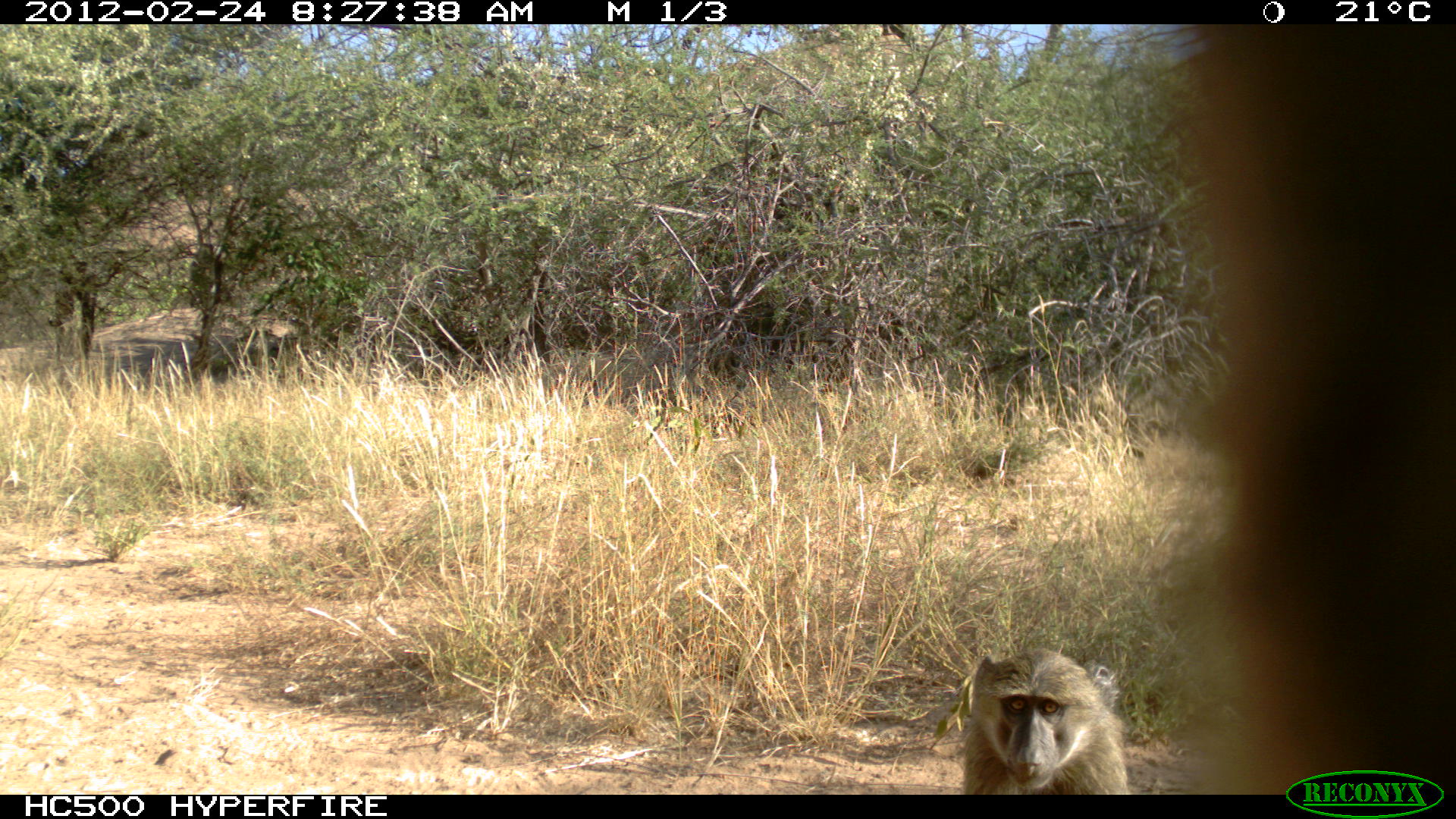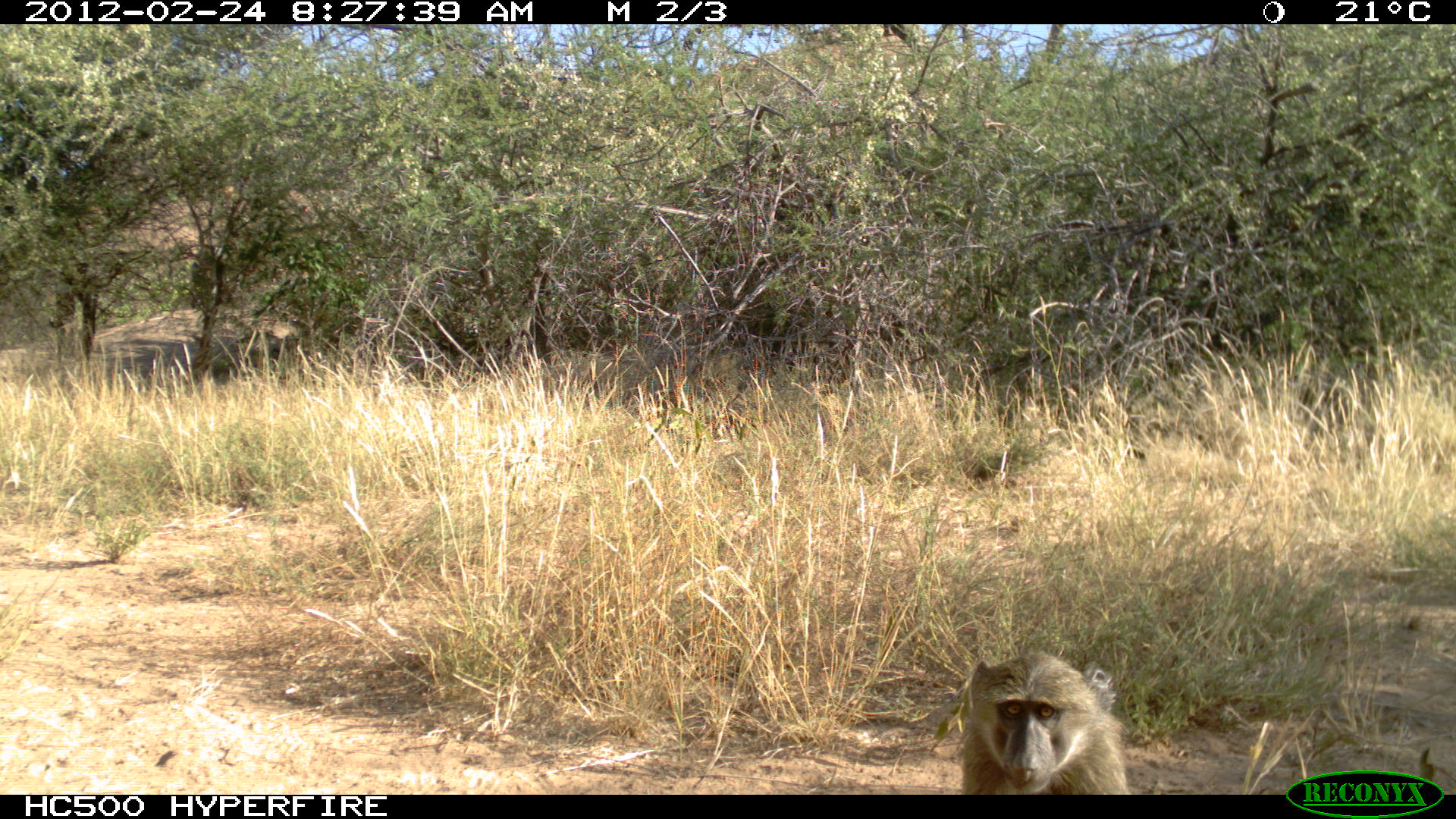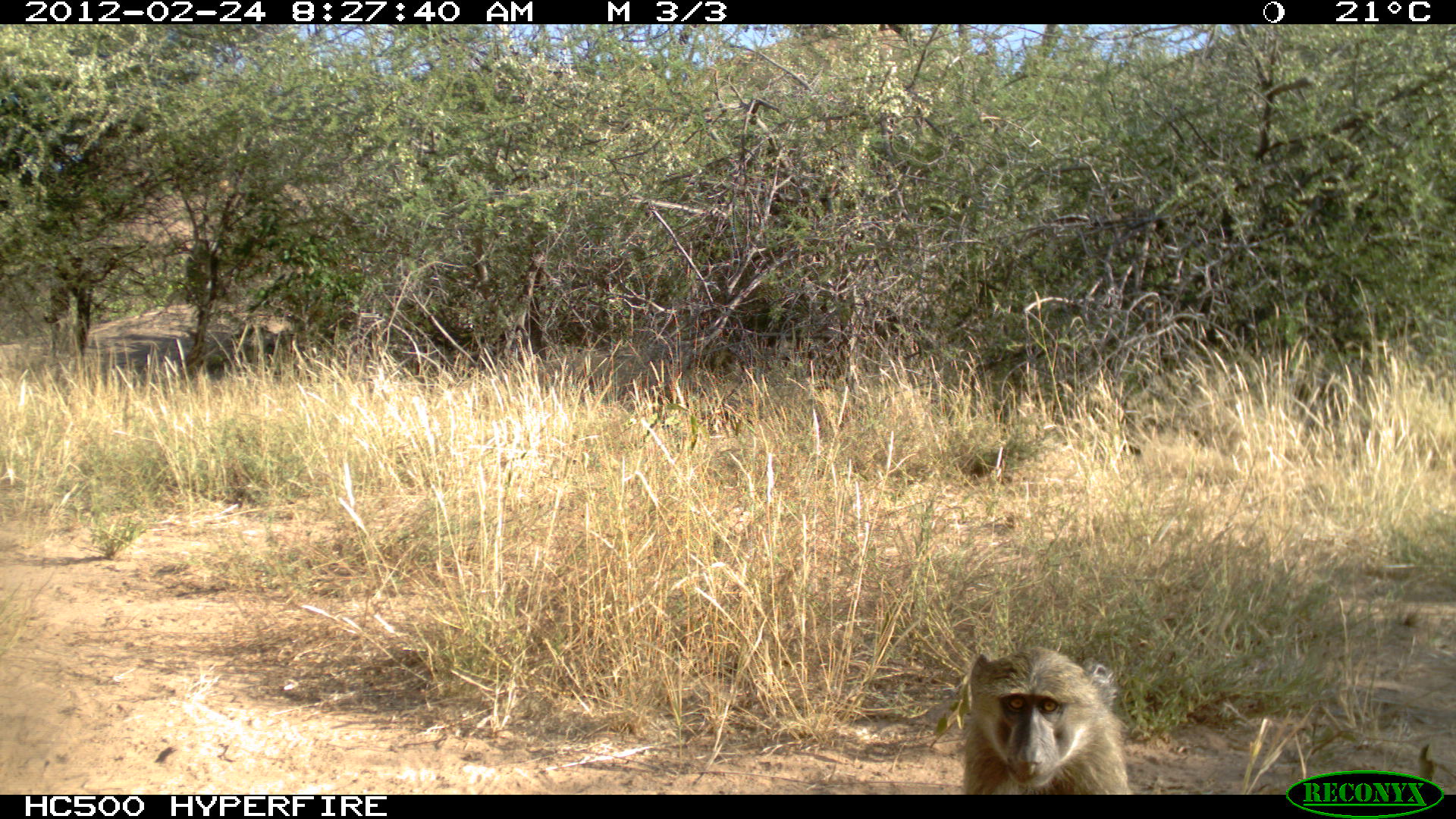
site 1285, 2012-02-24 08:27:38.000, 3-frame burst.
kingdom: Animalia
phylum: Chordata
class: Mammalia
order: Primates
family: Cercopithecidae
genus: Papio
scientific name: Papio anubis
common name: olive baboon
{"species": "Papio anubis (olive baboon)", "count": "2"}